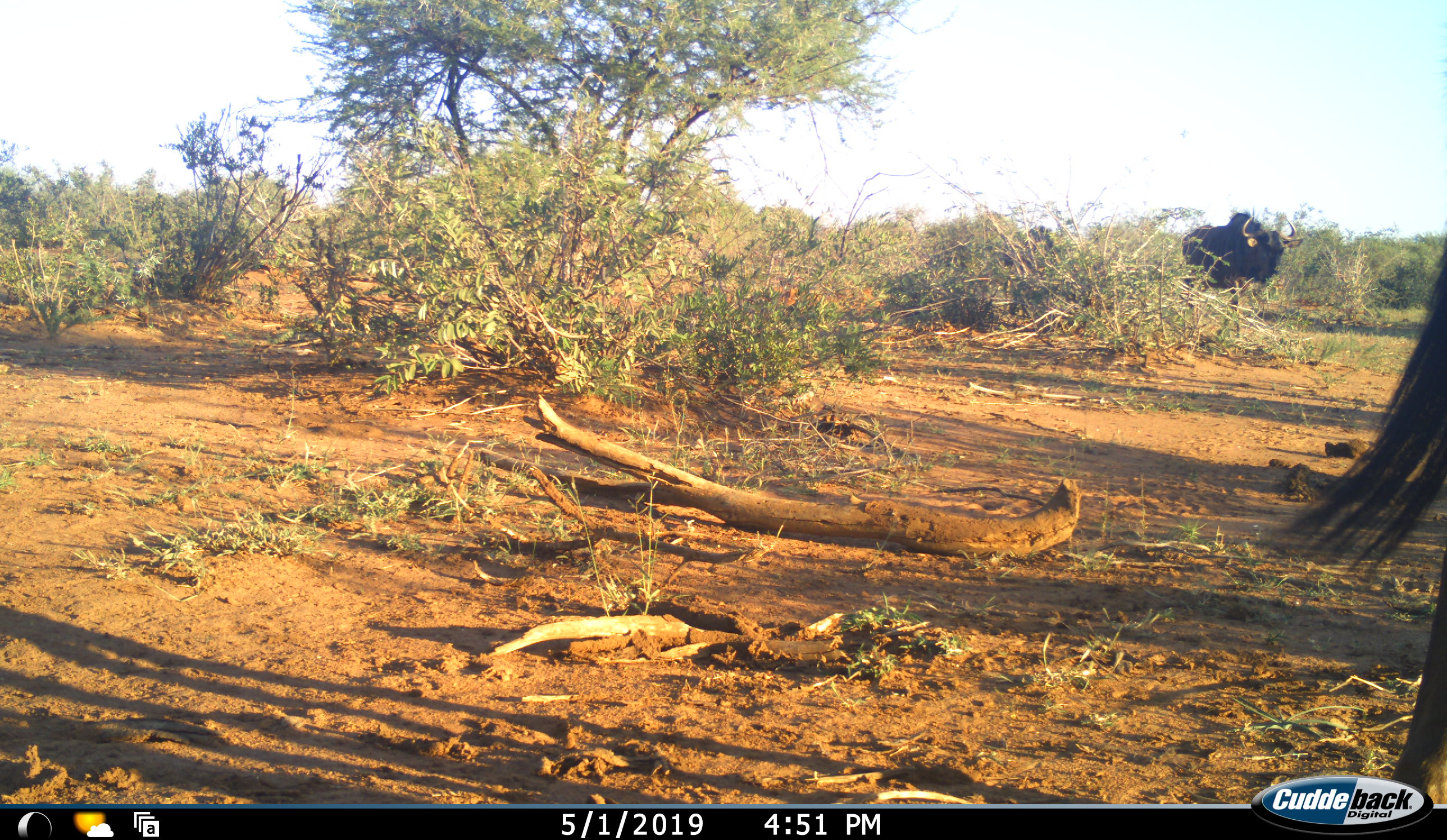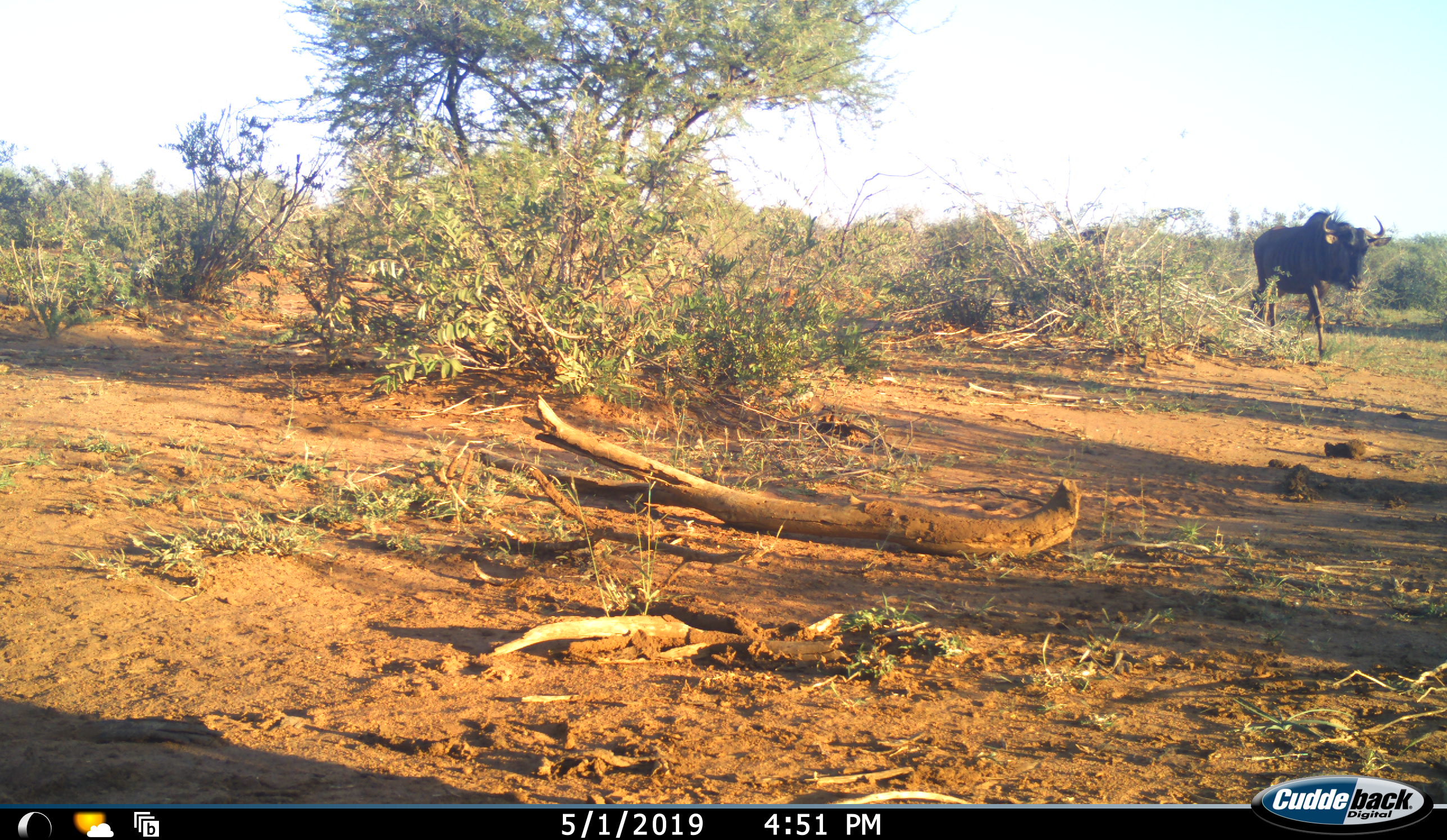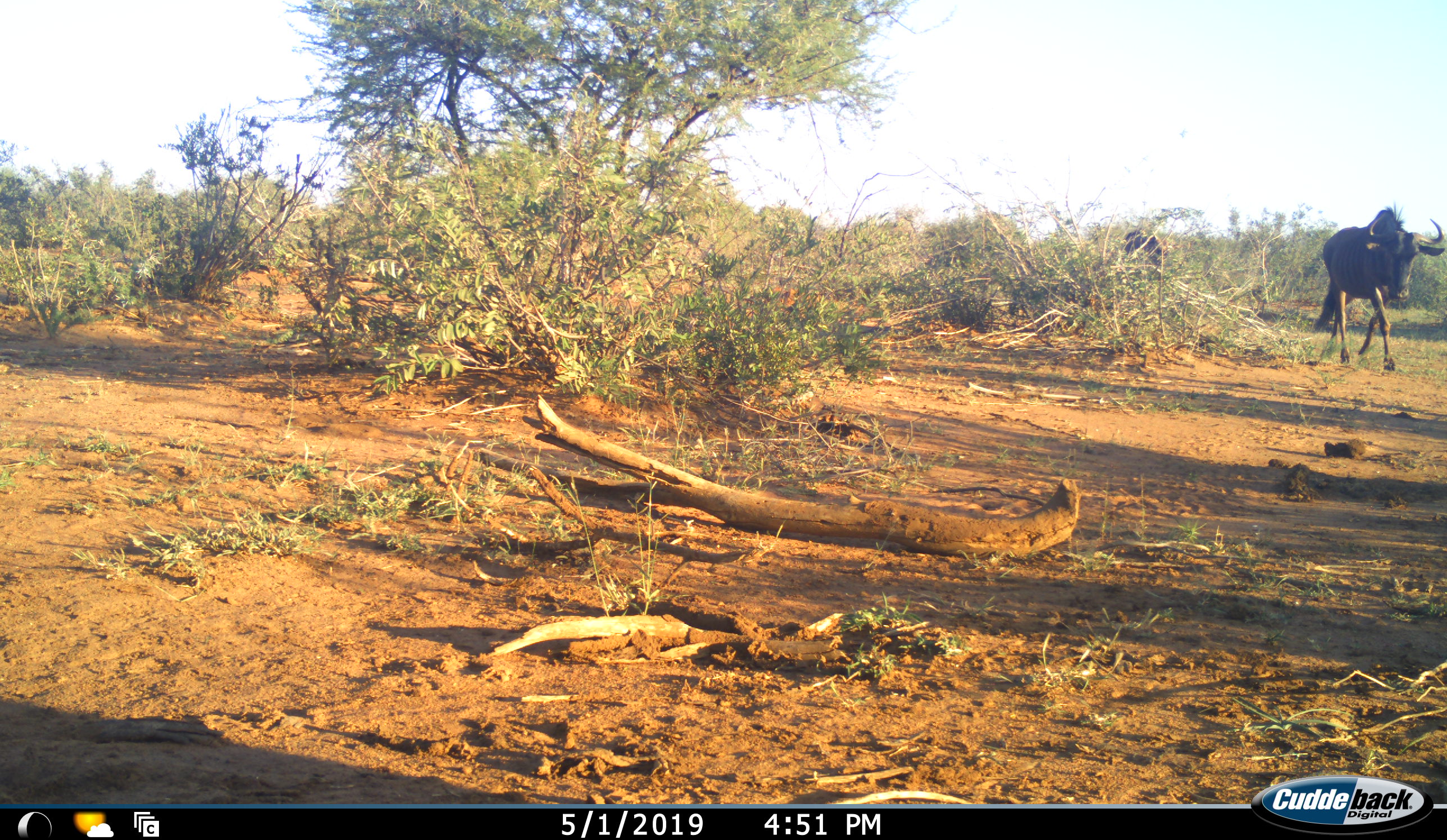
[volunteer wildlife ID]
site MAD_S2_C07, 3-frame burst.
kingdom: Animalia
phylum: Chordata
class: Mammalia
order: Artiodactyla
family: Bovidae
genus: Connochaetes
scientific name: Connochaetes taurinus taurinus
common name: blue wildebeest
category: wildebeestblue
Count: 2.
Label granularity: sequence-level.